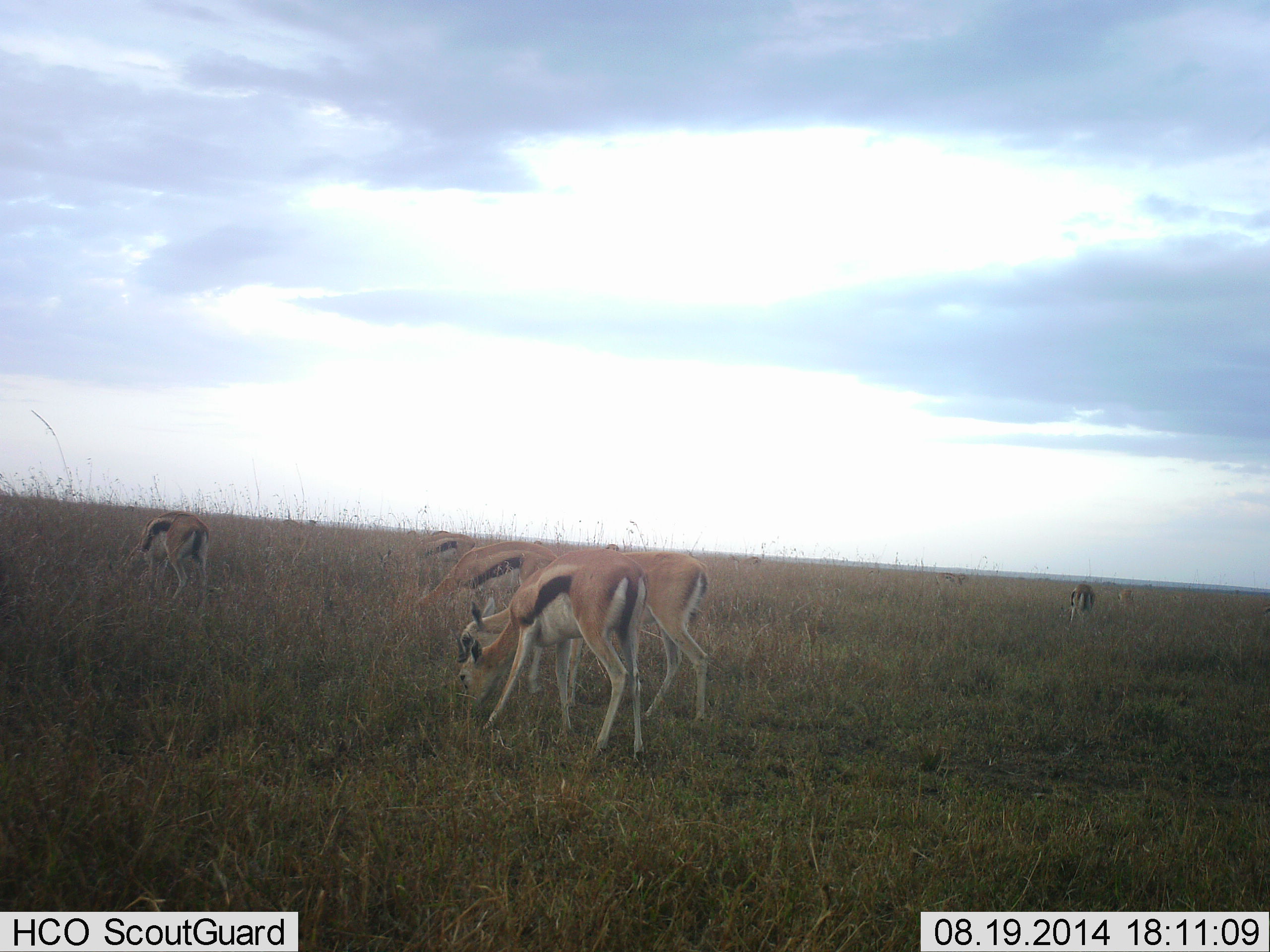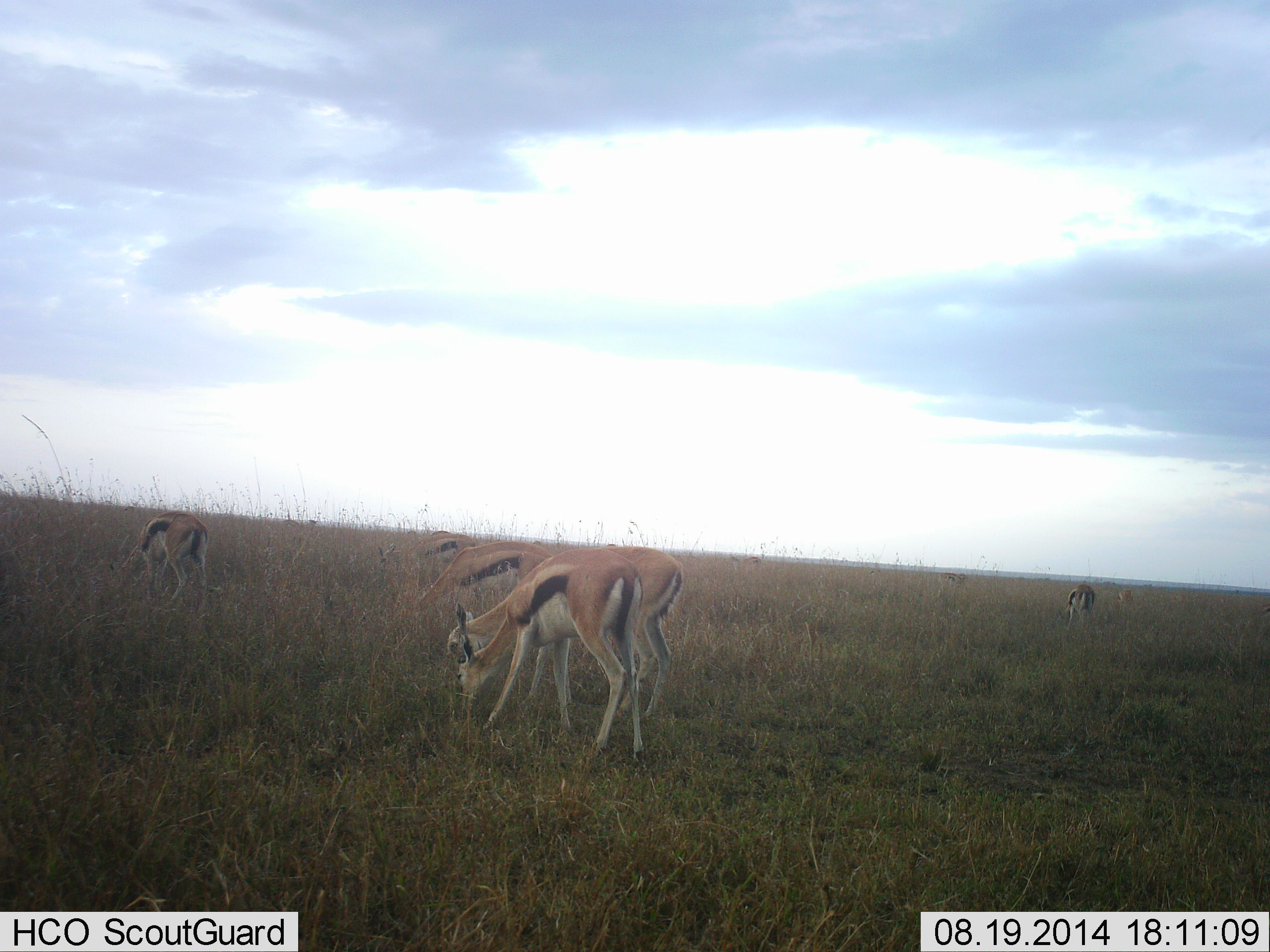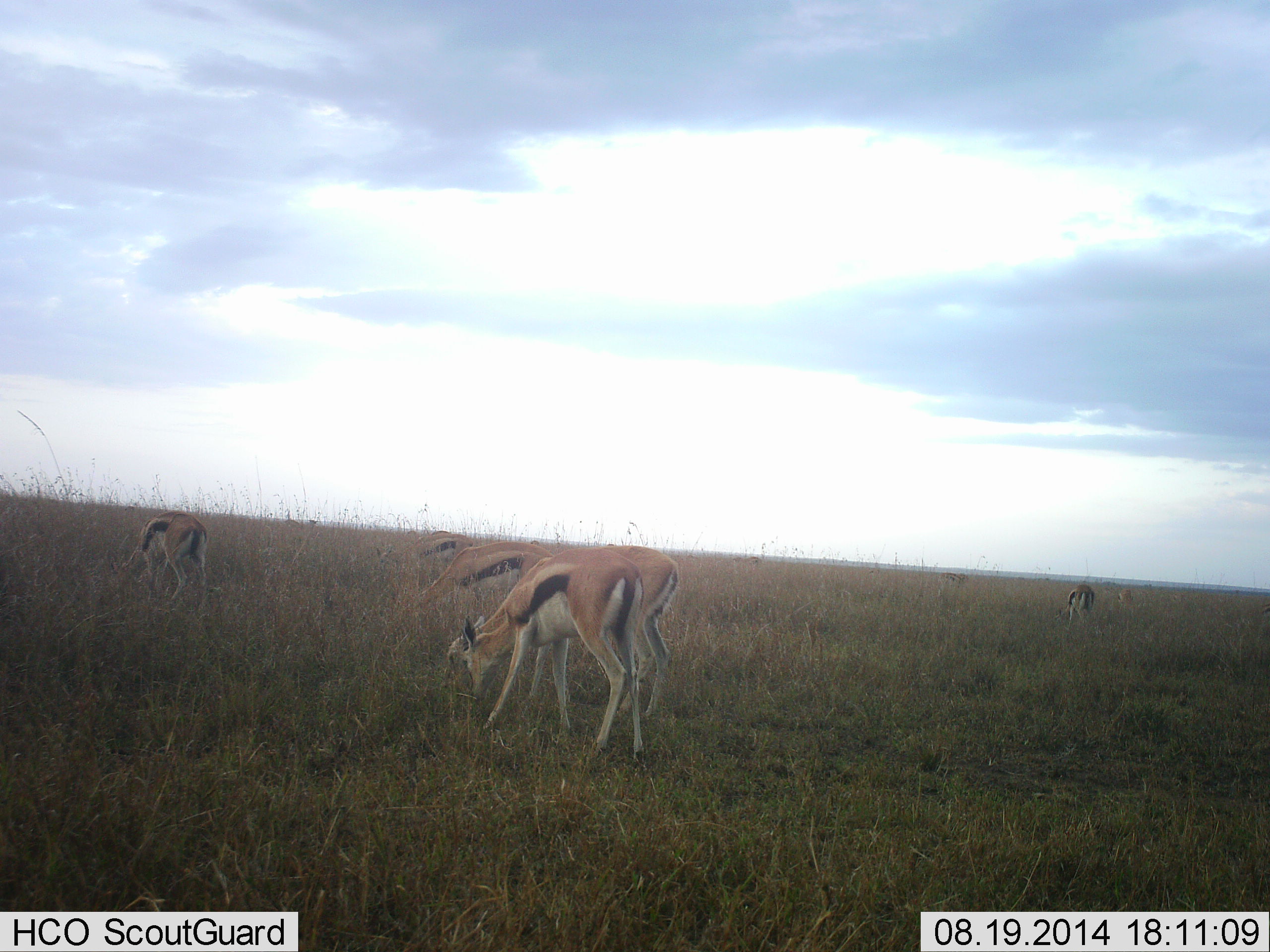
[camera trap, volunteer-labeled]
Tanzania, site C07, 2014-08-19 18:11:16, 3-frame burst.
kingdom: Animalia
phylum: Chordata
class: Mammalia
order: Artiodactyla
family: Bovidae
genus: Eudorcas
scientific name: Eudorcas thomsonii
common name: thomson's gazelle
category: gazellethomsons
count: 6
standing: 30%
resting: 0%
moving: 0%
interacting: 0%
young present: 0%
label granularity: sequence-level